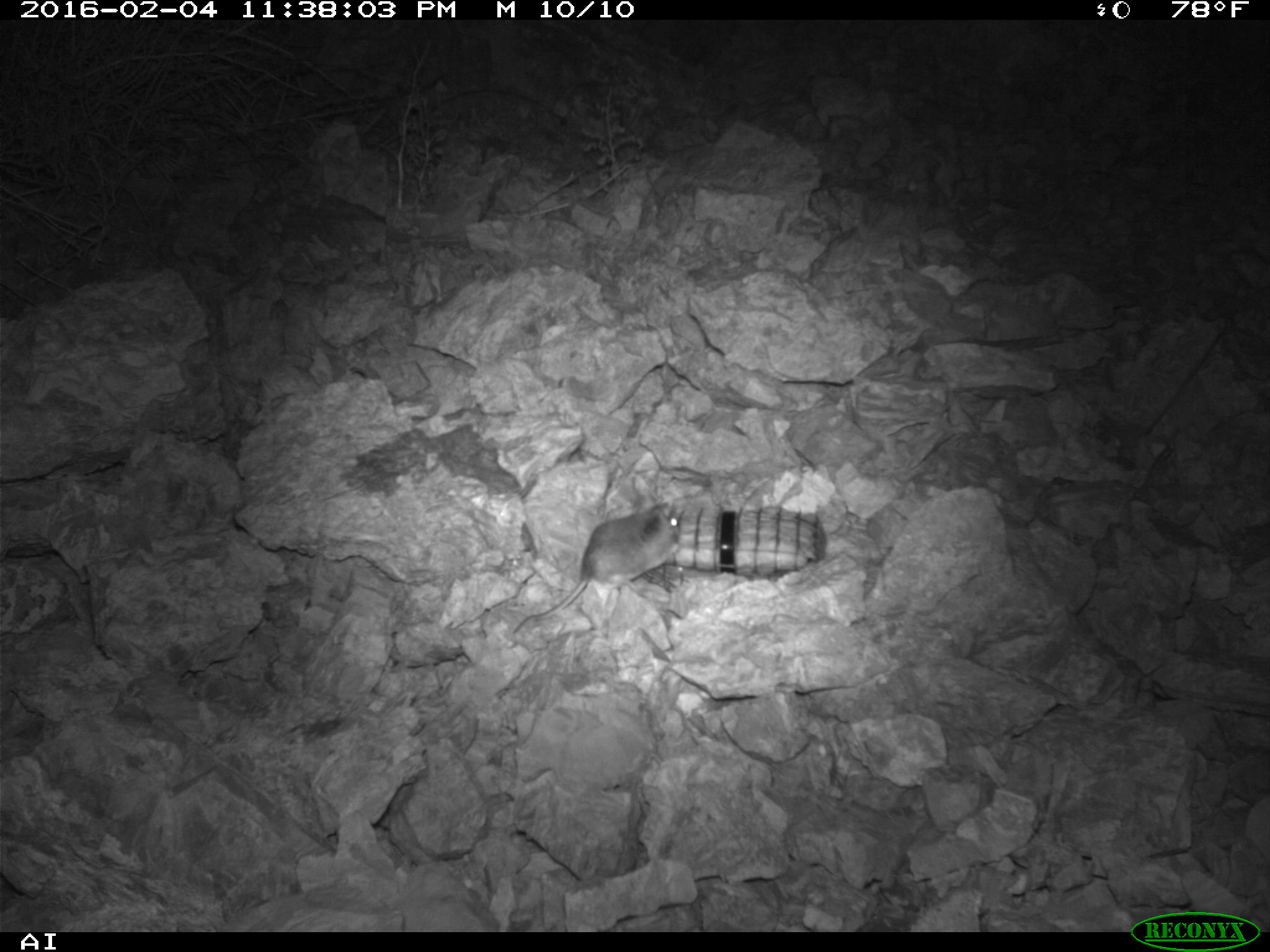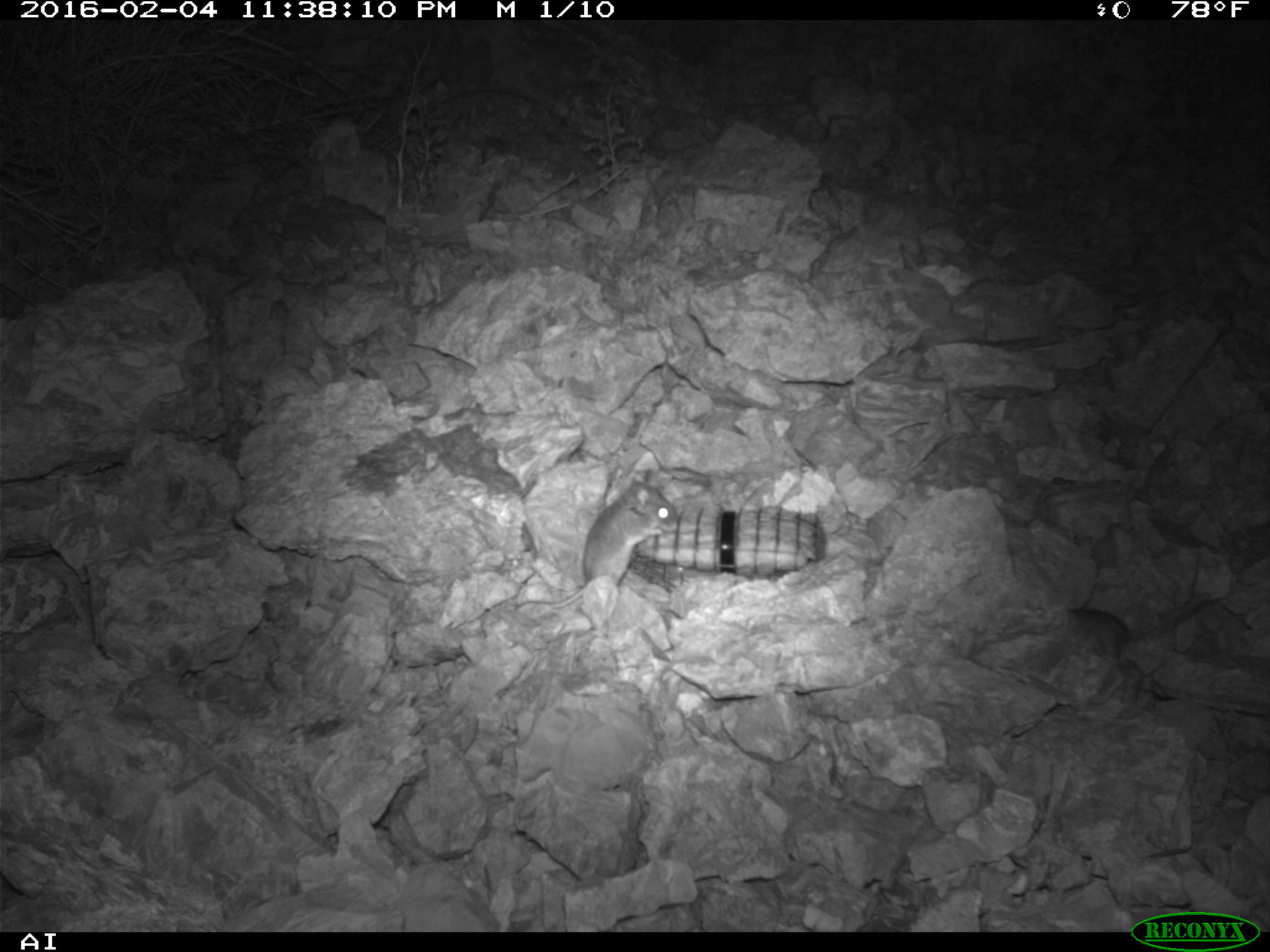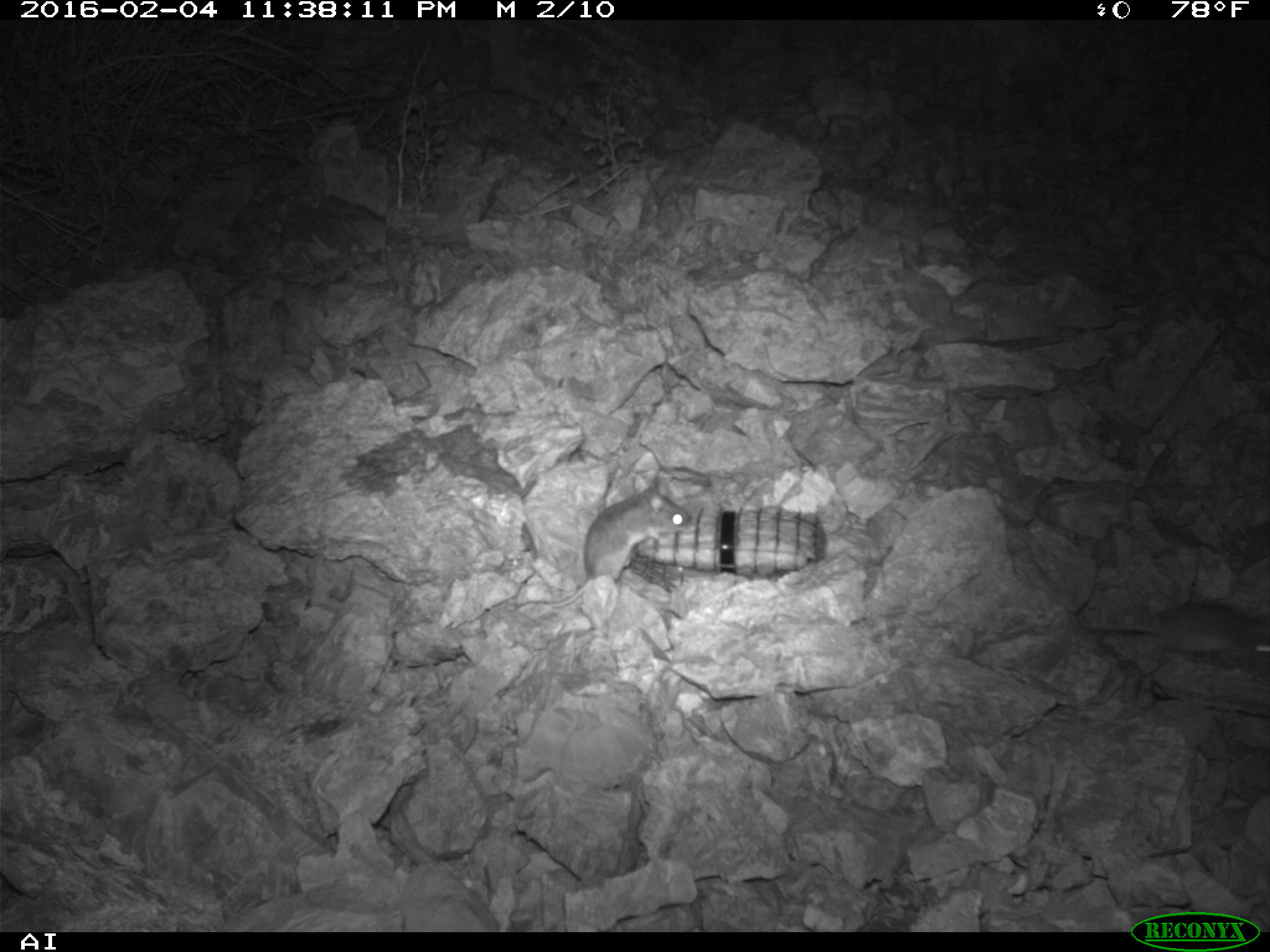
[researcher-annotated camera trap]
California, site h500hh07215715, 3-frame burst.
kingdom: Animalia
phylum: Chordata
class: Mammalia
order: Rodentia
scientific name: Rodentia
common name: rodent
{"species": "rodent (Rodentia)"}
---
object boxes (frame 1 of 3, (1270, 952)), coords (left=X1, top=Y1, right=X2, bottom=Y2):
rodent: (left=512, top=492, right=680, bottom=633)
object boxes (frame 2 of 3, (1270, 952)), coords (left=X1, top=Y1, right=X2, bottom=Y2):
rodent: (left=538, top=443, right=680, bottom=609); (left=1070, top=593, right=1228, bottom=668)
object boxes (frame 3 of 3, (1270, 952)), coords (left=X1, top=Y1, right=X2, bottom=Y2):
rodent: (left=513, top=482, right=690, bottom=610); (left=1083, top=602, right=1269, bottom=663)